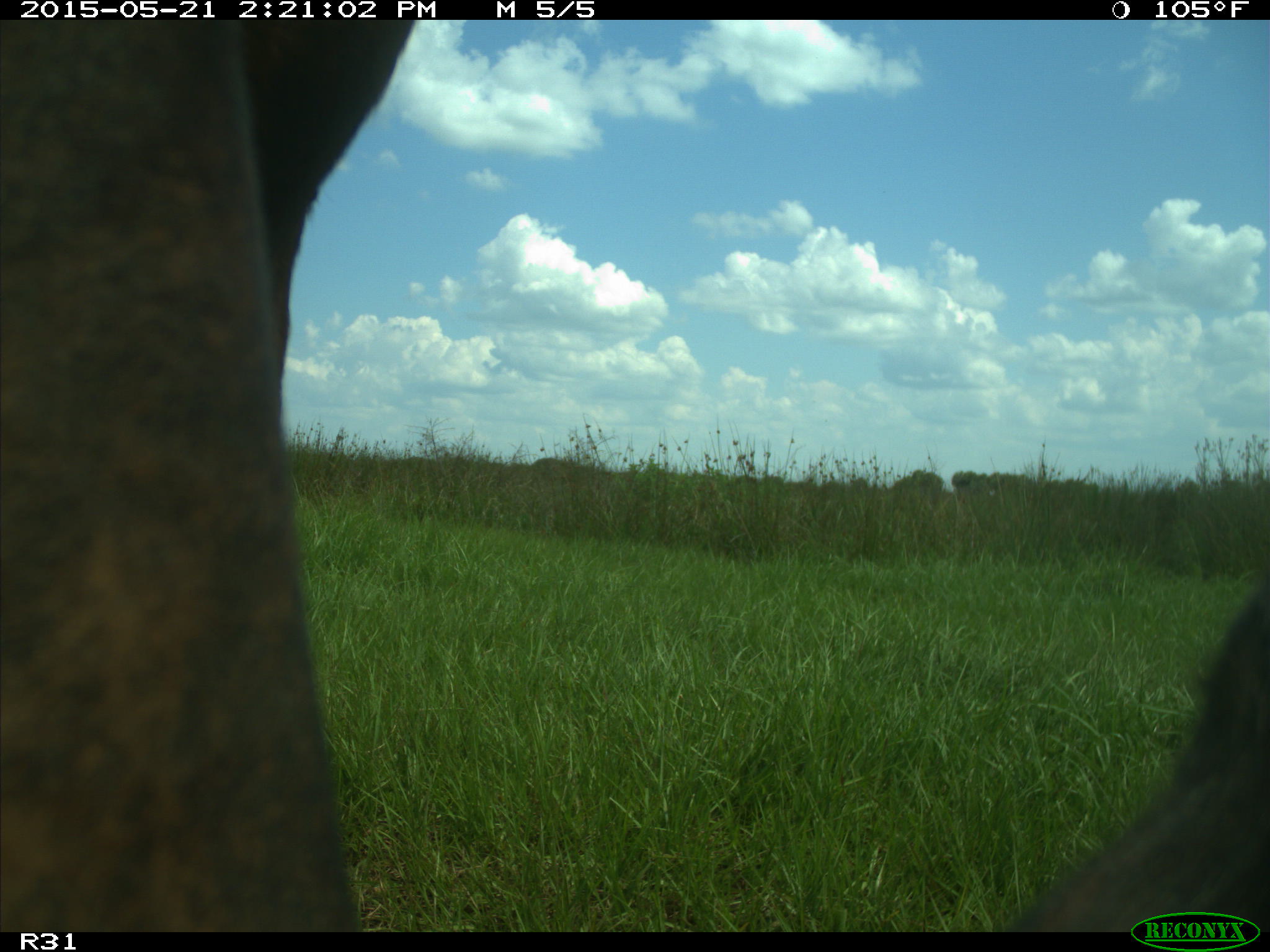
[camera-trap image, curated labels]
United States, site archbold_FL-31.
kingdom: Animalia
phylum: Chordata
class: Mammalia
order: Artiodactyla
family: Bovidae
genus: Bos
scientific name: Bos taurus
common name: domestic cow